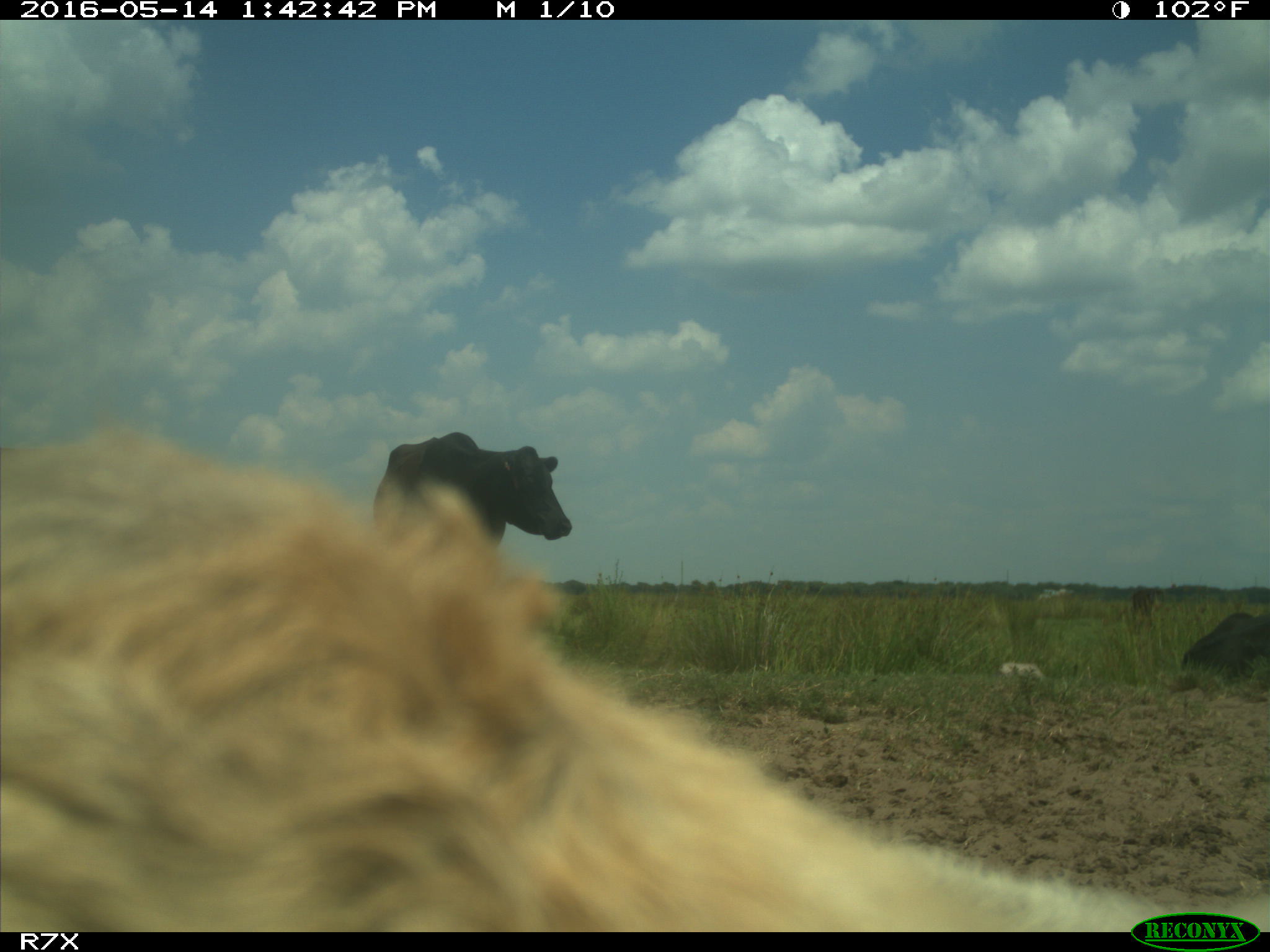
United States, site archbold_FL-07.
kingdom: Animalia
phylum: Chordata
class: Mammalia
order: Artiodactyla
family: Bovidae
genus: Bos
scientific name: Bos taurus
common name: domestic cow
Bos taurus (domestic cow).